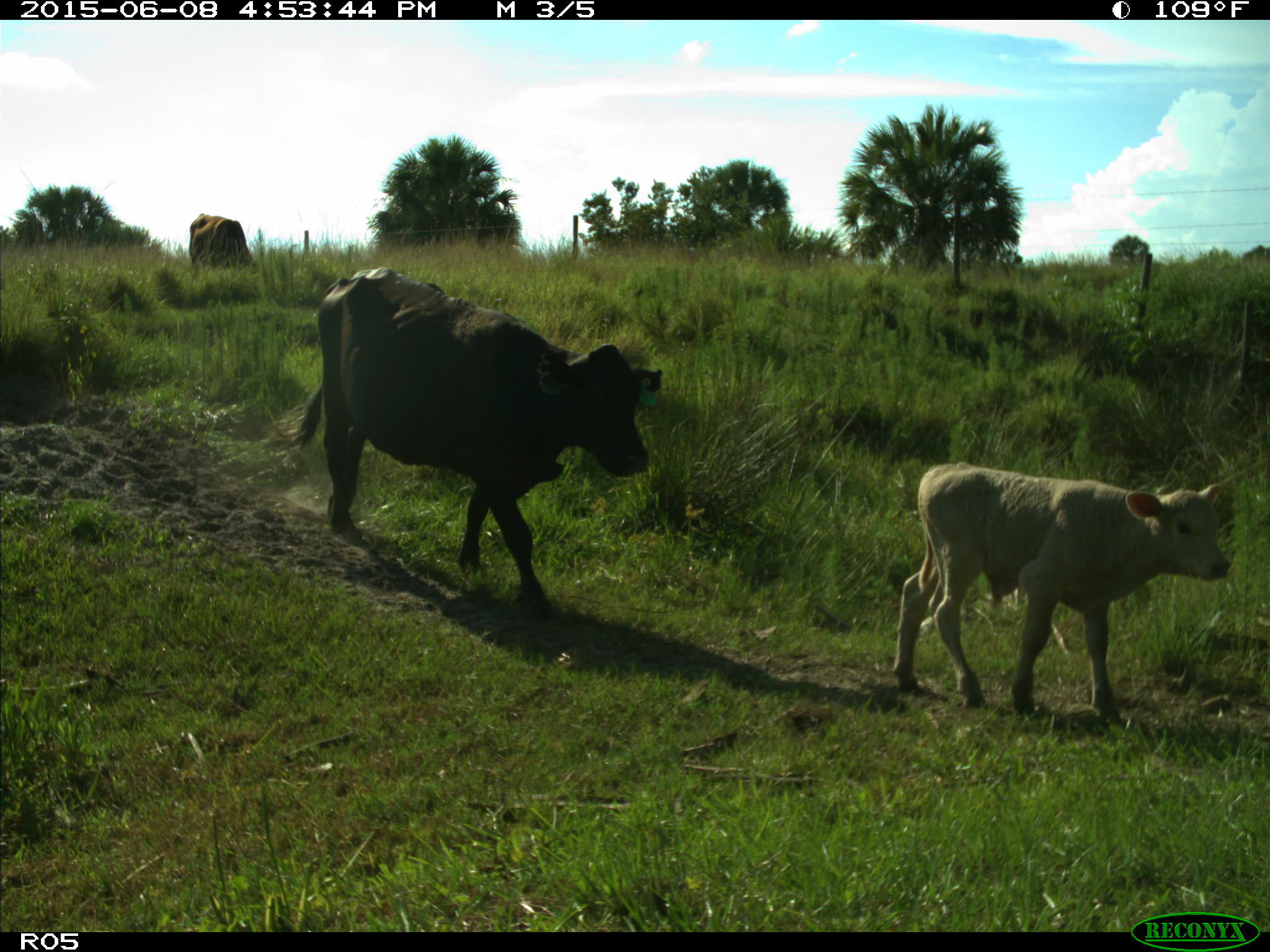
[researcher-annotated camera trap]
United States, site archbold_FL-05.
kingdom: Animalia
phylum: Chordata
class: Mammalia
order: Artiodactyla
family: Bovidae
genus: Bos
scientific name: Bos taurus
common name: domestic cow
Bos taurus (domestic cow).